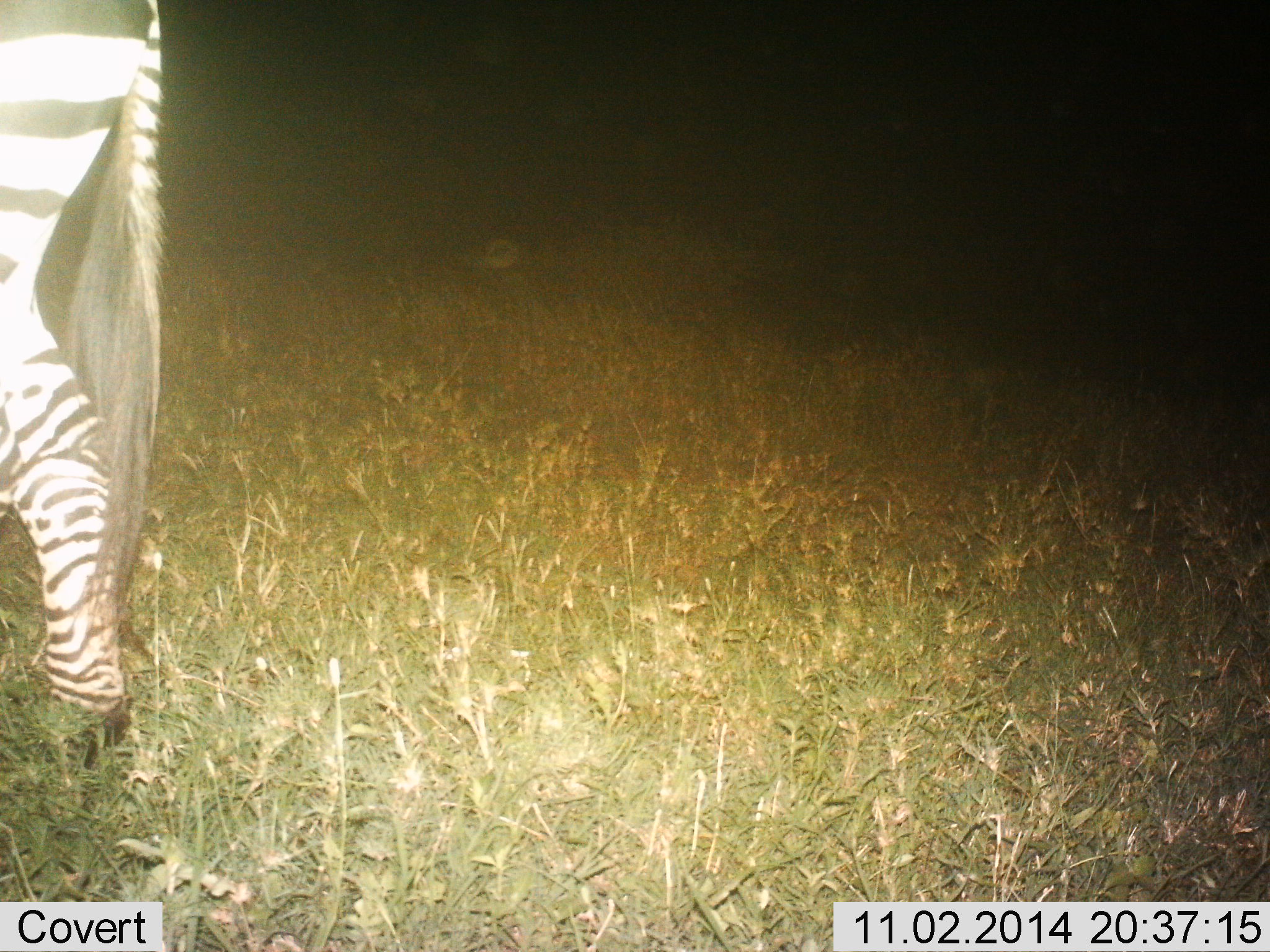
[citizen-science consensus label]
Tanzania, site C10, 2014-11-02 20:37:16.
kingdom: Animalia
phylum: Chordata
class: Mammalia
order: Perissodactyla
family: Equidae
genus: Equus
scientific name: Equus quagga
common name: plains zebra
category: zebra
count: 1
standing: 80%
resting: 0%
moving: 20%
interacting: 0%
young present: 0%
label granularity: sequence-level